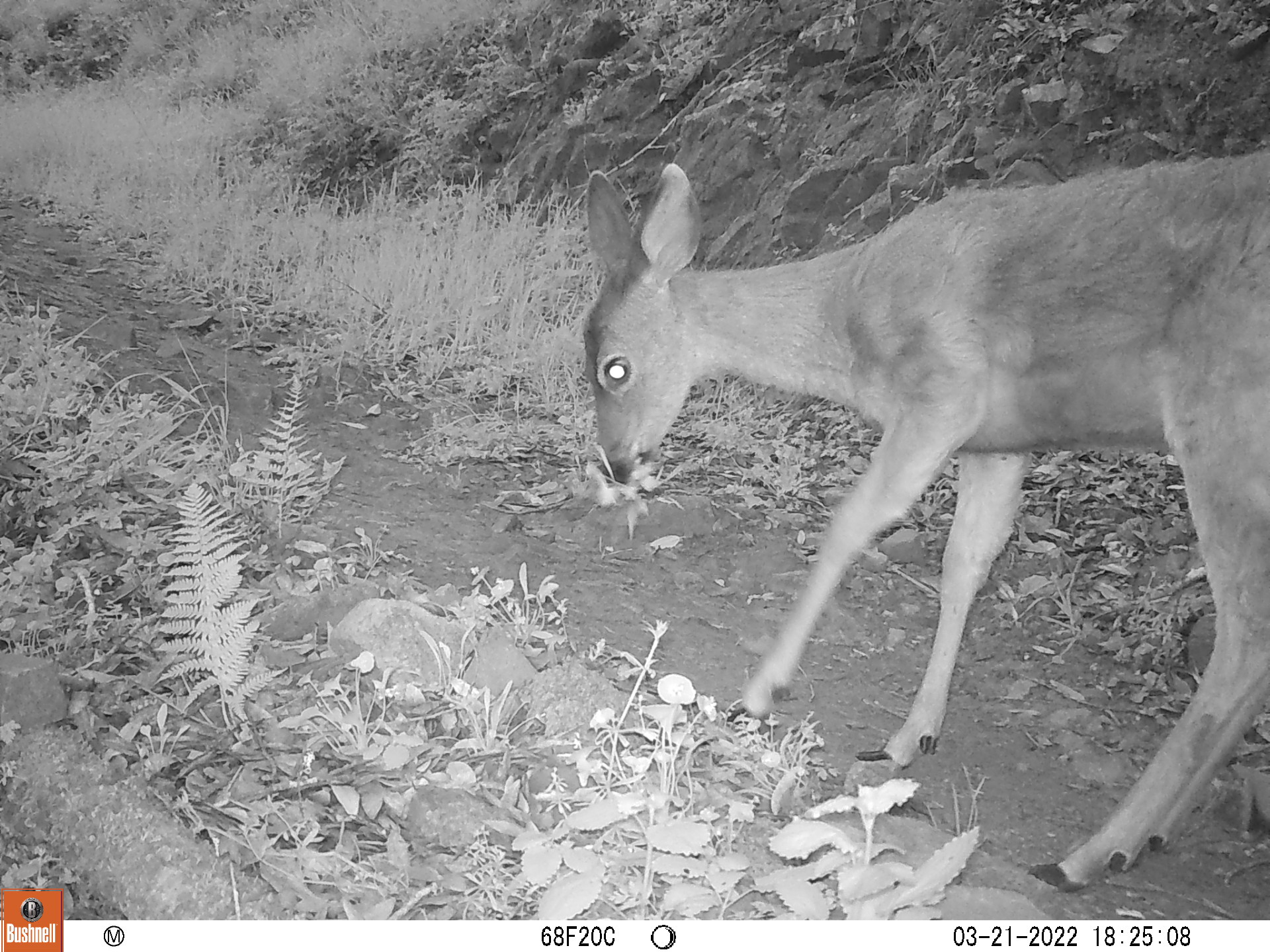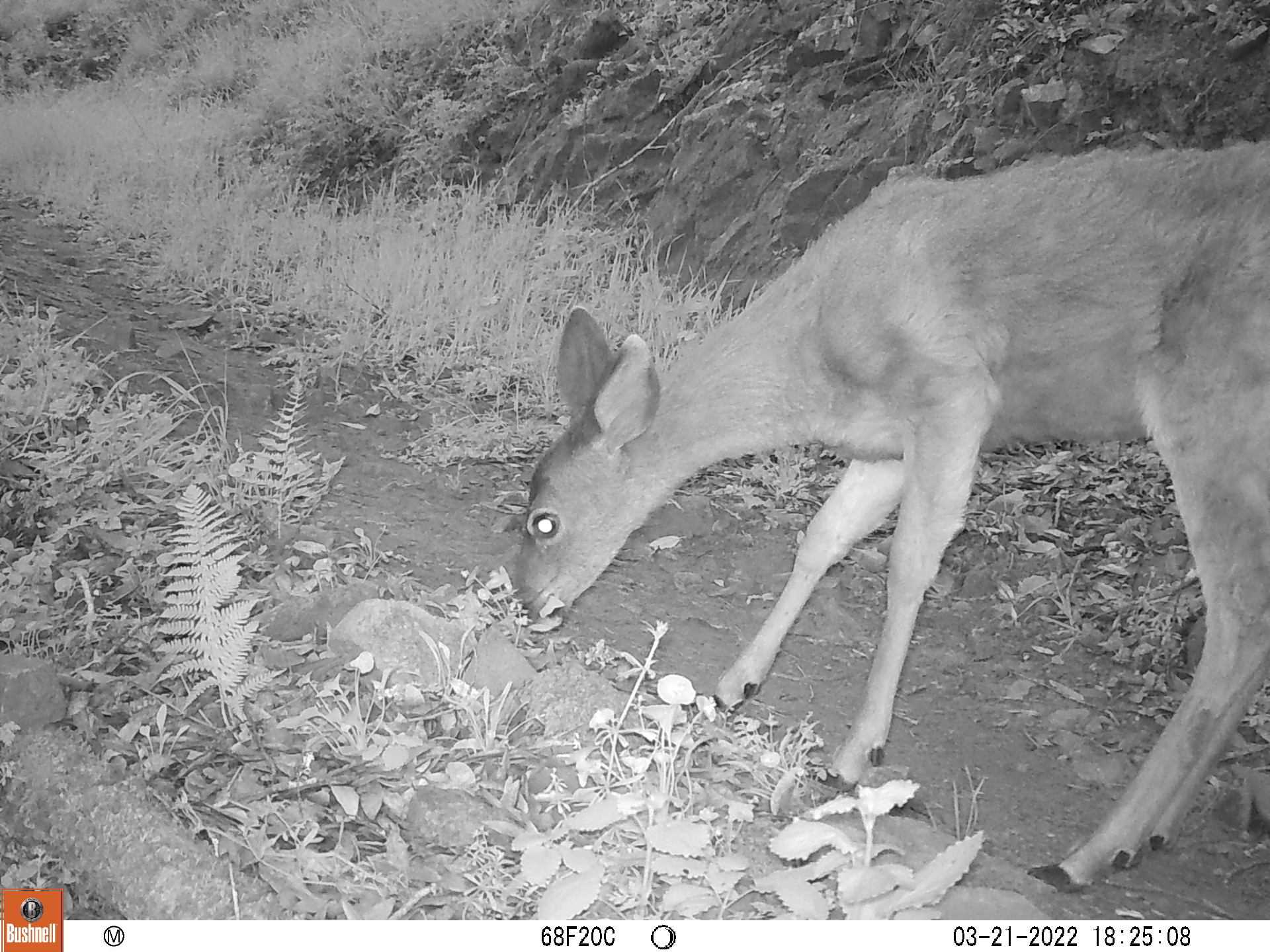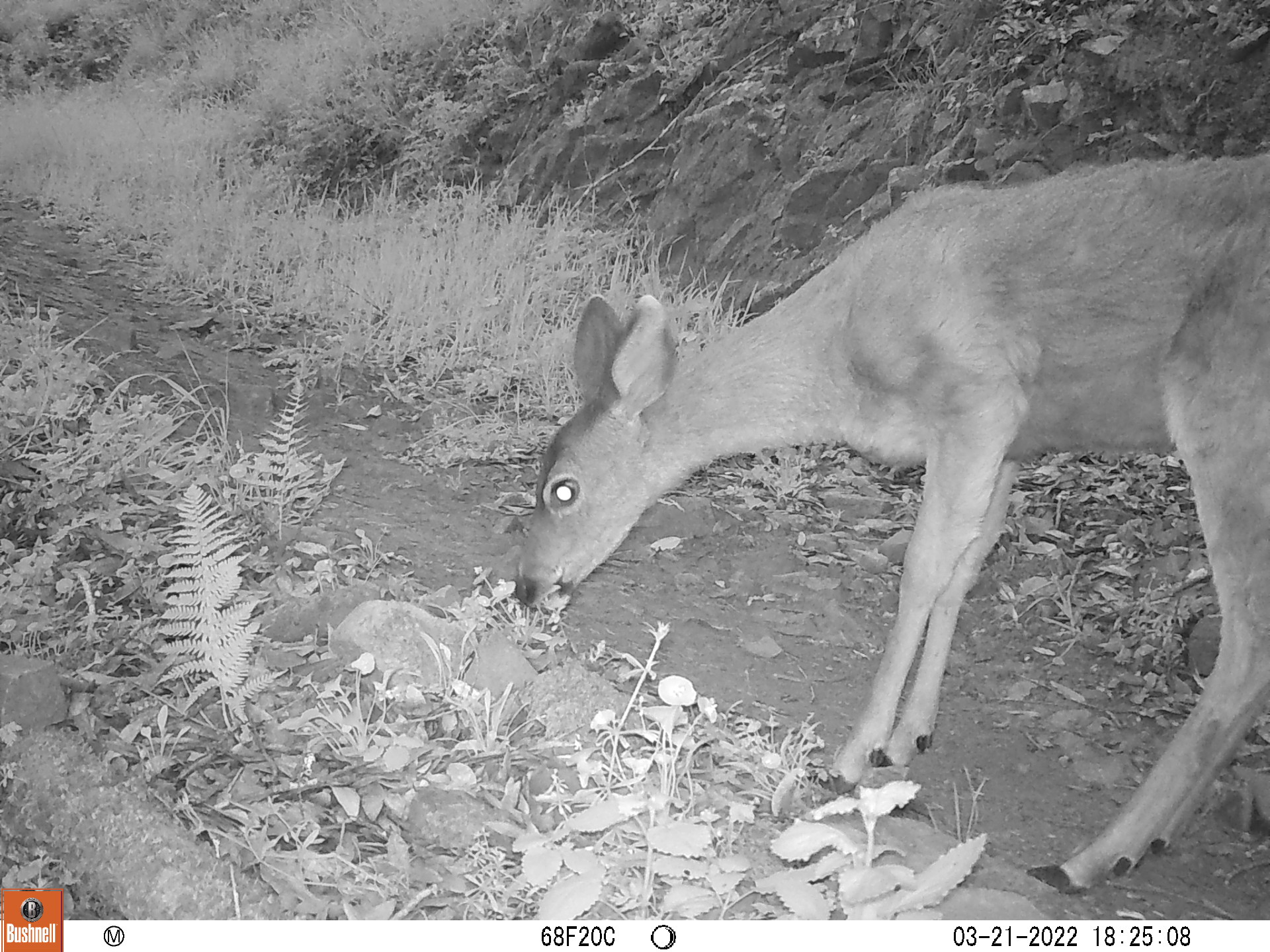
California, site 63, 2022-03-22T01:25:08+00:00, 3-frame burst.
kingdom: Animalia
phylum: Chordata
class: Mammalia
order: Artiodactyla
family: Cervidae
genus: Odocoileus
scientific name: Odocoileus hemionus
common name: mule deer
Mule deer (Odocoileus hemionus).